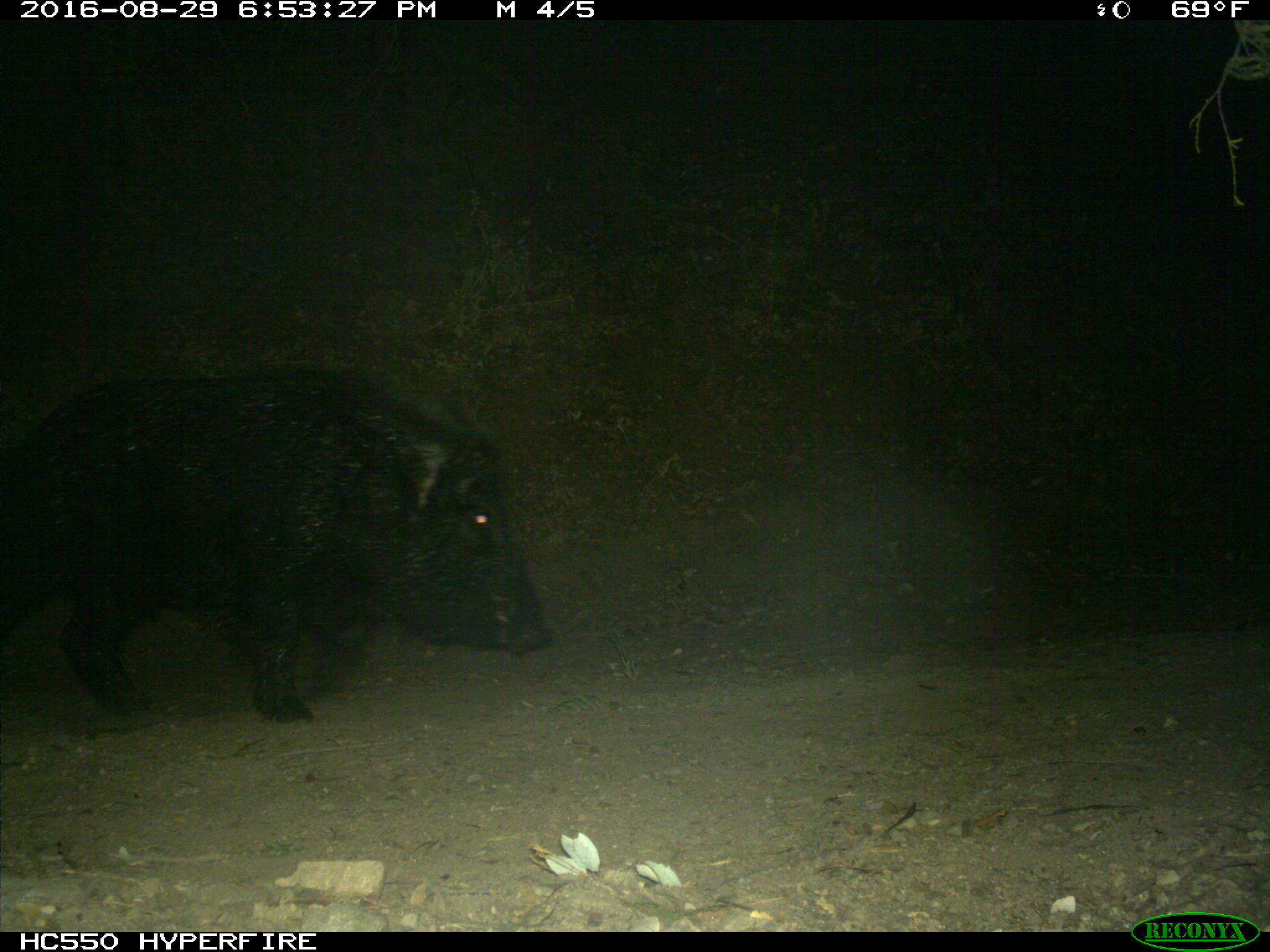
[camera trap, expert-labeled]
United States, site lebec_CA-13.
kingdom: Animalia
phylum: Chordata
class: Mammalia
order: Artiodactyla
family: Suidae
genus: Sus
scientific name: Sus scrofa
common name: wild boar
Sus scrofa (wild boar).